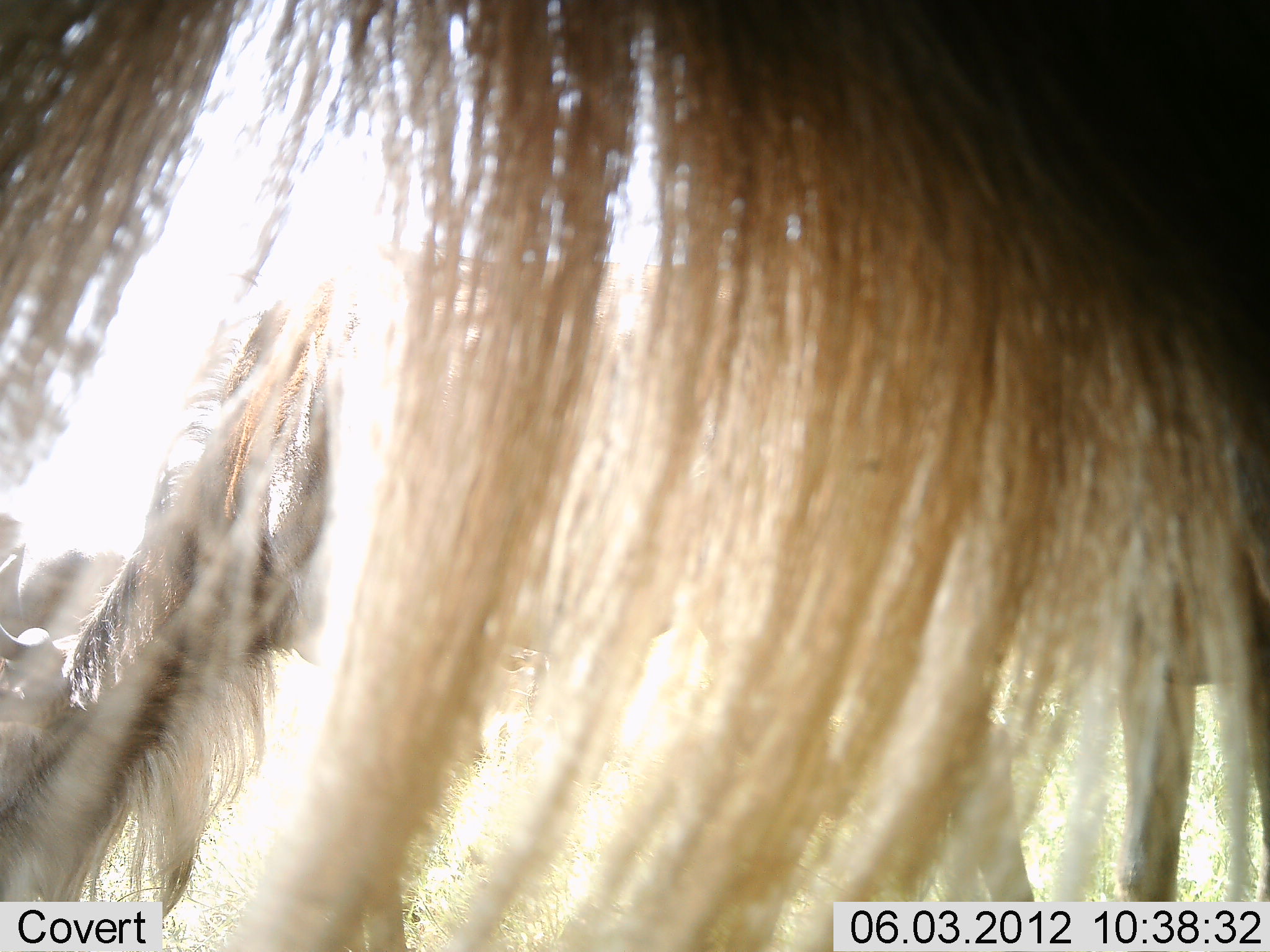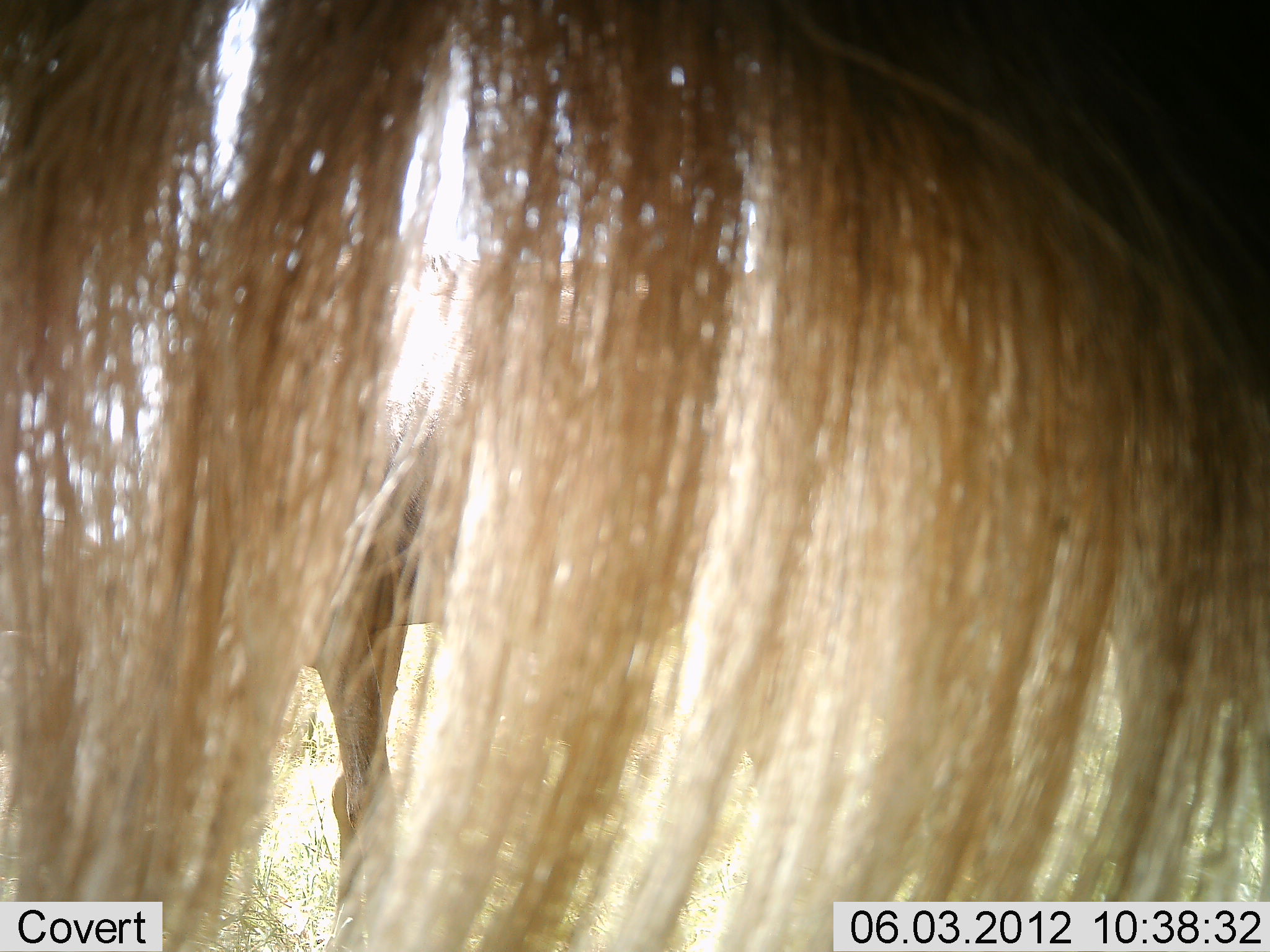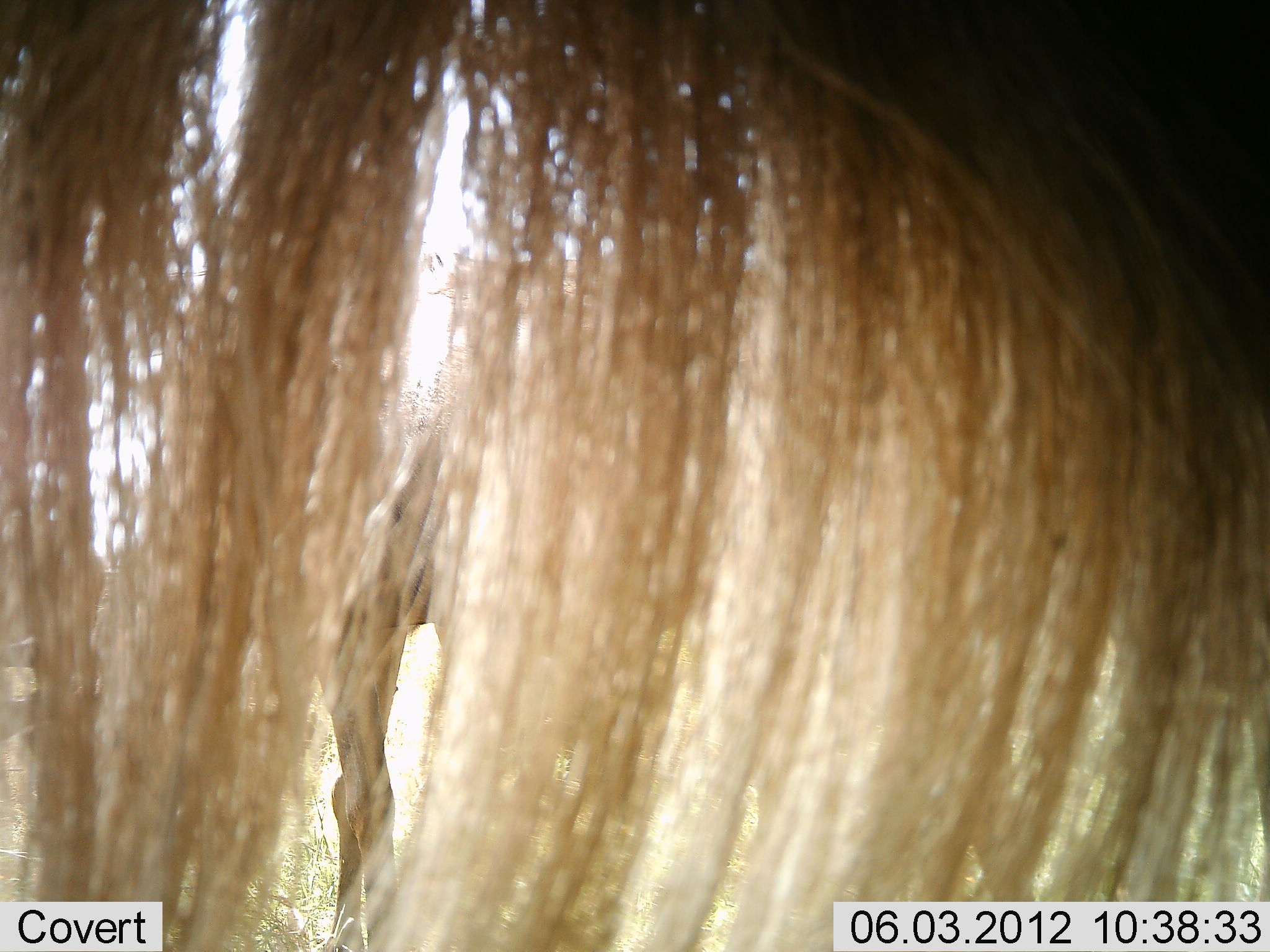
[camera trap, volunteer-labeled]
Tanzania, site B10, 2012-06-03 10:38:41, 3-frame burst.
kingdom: Animalia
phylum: Chordata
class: Mammalia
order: Artiodactyla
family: Bovidae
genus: Connochaetes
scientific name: Connochaetes taurinus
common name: blue wildebeest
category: wildebeest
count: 2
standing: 90%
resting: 0%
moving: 0%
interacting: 10%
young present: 0%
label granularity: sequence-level